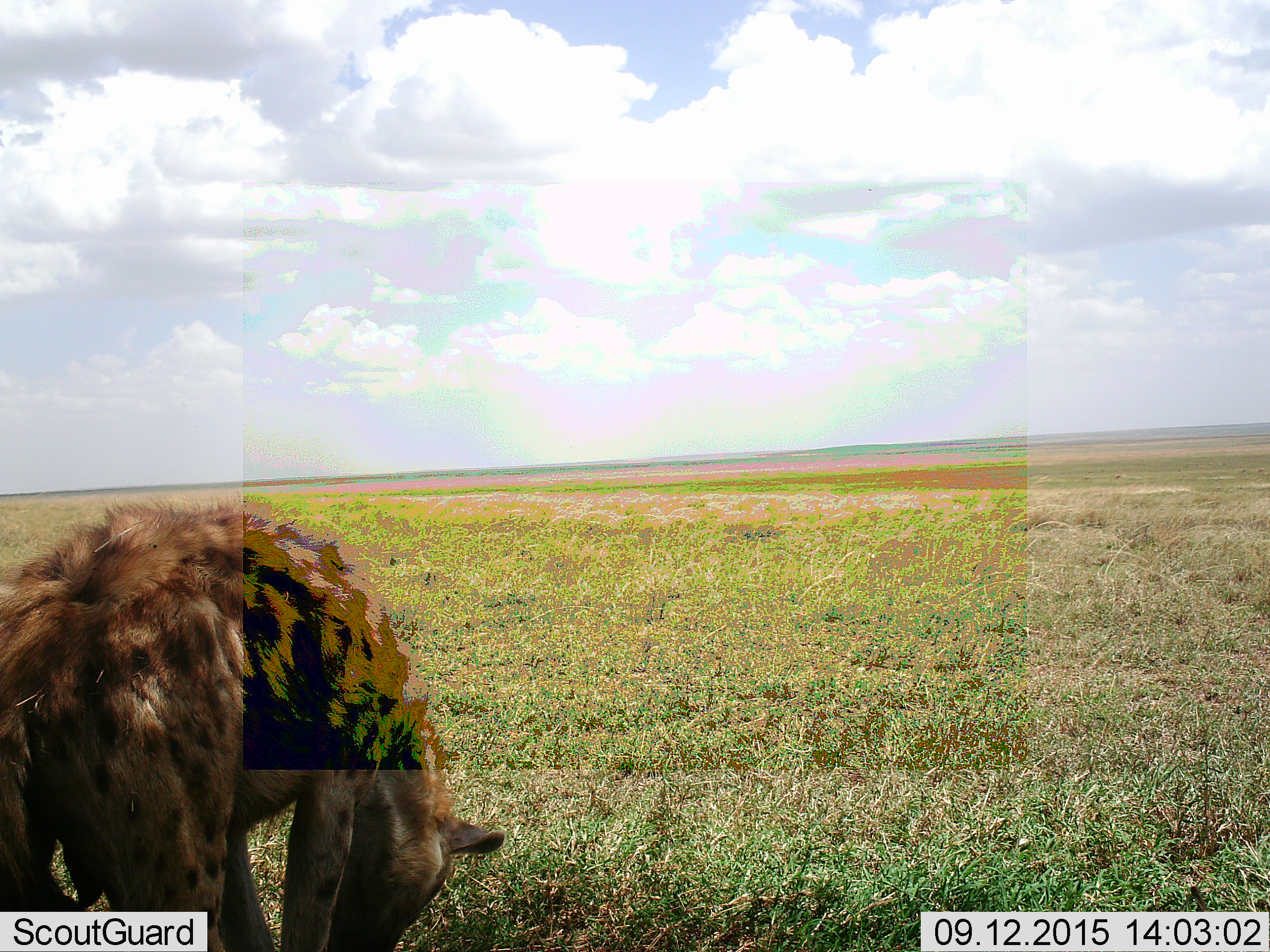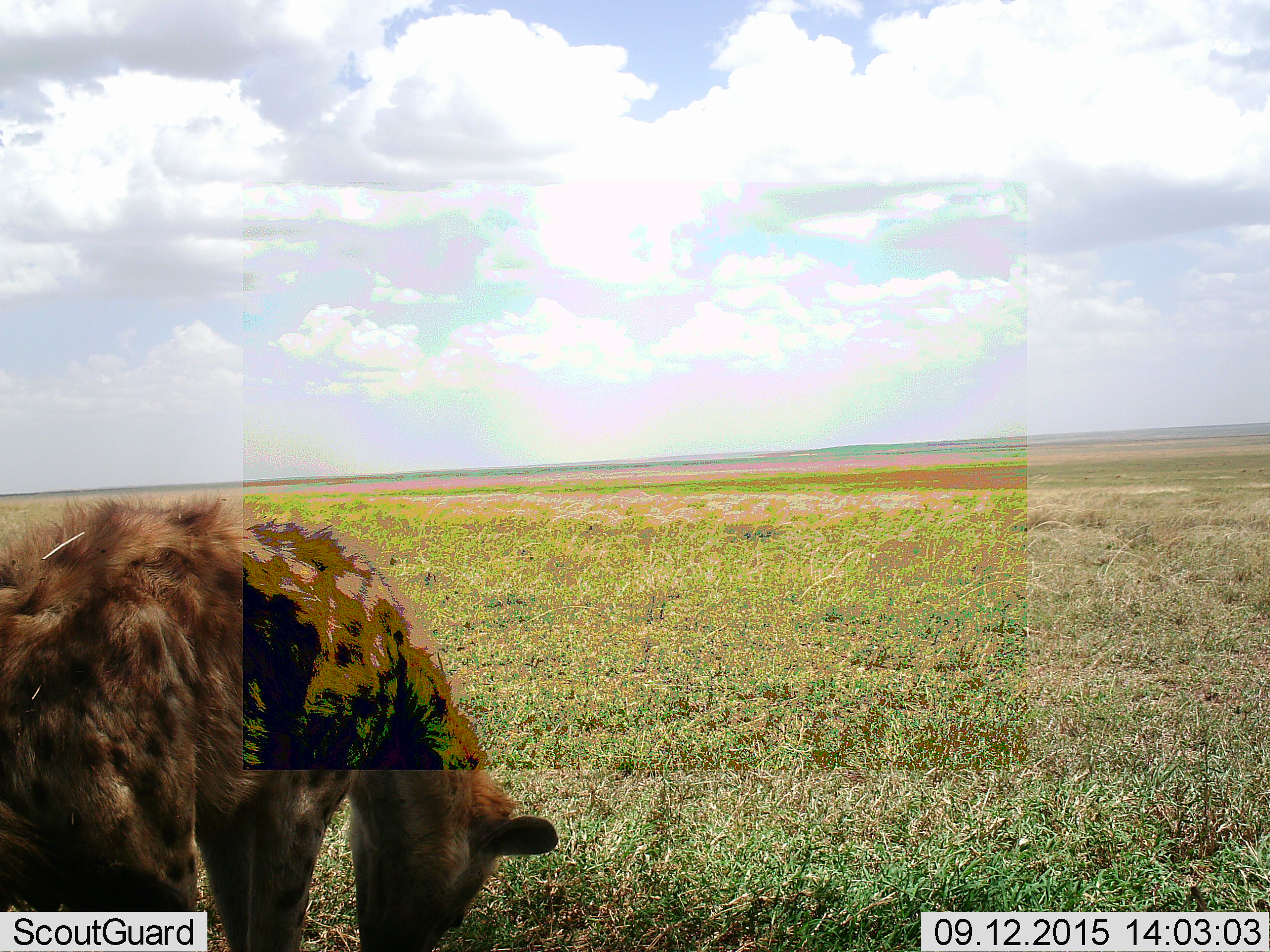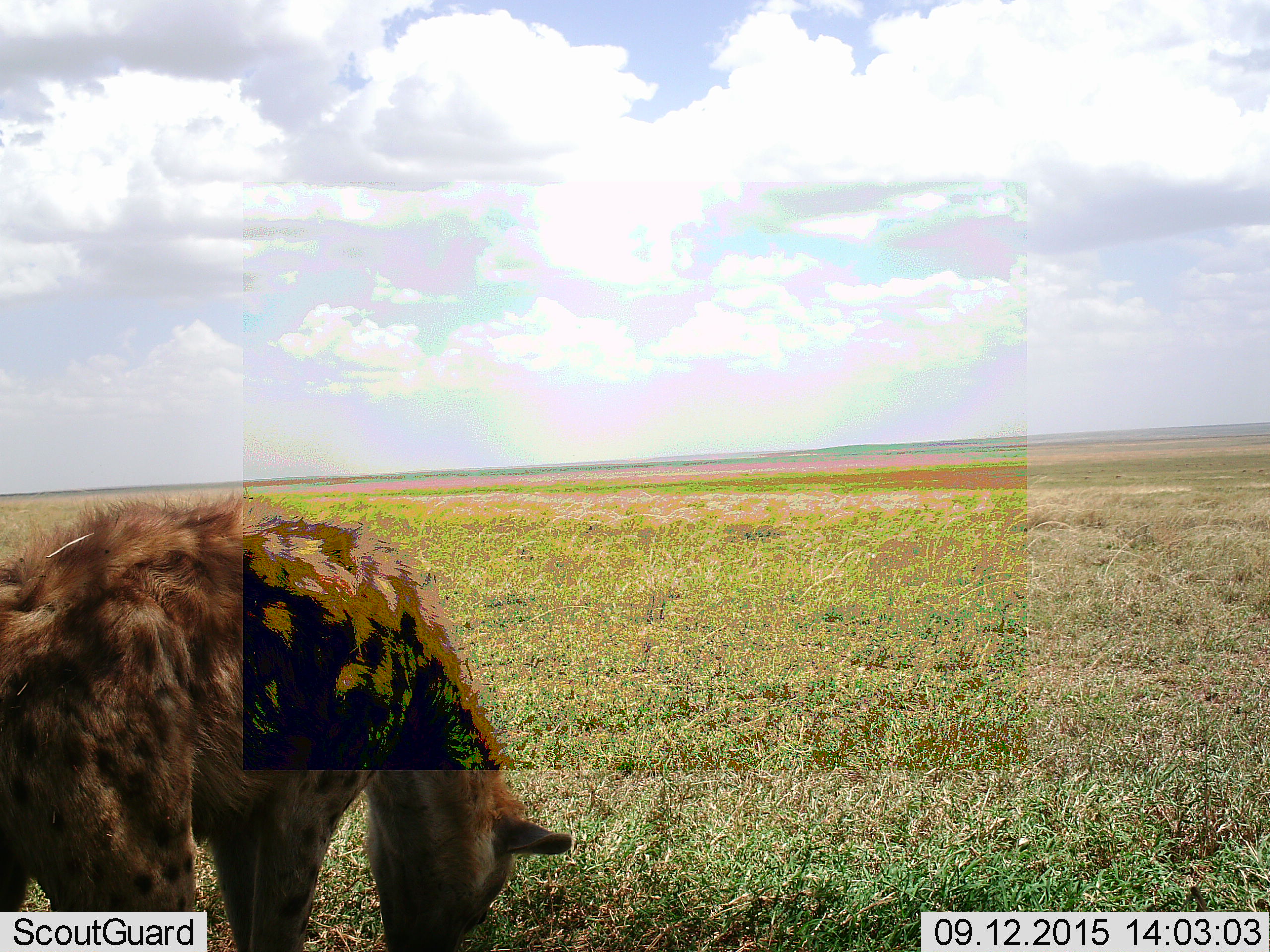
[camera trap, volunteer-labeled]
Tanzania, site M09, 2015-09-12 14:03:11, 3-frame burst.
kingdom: Animalia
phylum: Chordata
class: Mammalia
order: Carnivora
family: Hyaenidae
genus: Crocuta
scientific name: Crocuta crocuta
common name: spotted hyena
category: hyenaspotted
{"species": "hyenaspotted (spotted hyena) (Crocuta crocuta)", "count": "1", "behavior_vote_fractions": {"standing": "89%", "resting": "0%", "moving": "0%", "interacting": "0%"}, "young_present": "11%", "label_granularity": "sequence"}